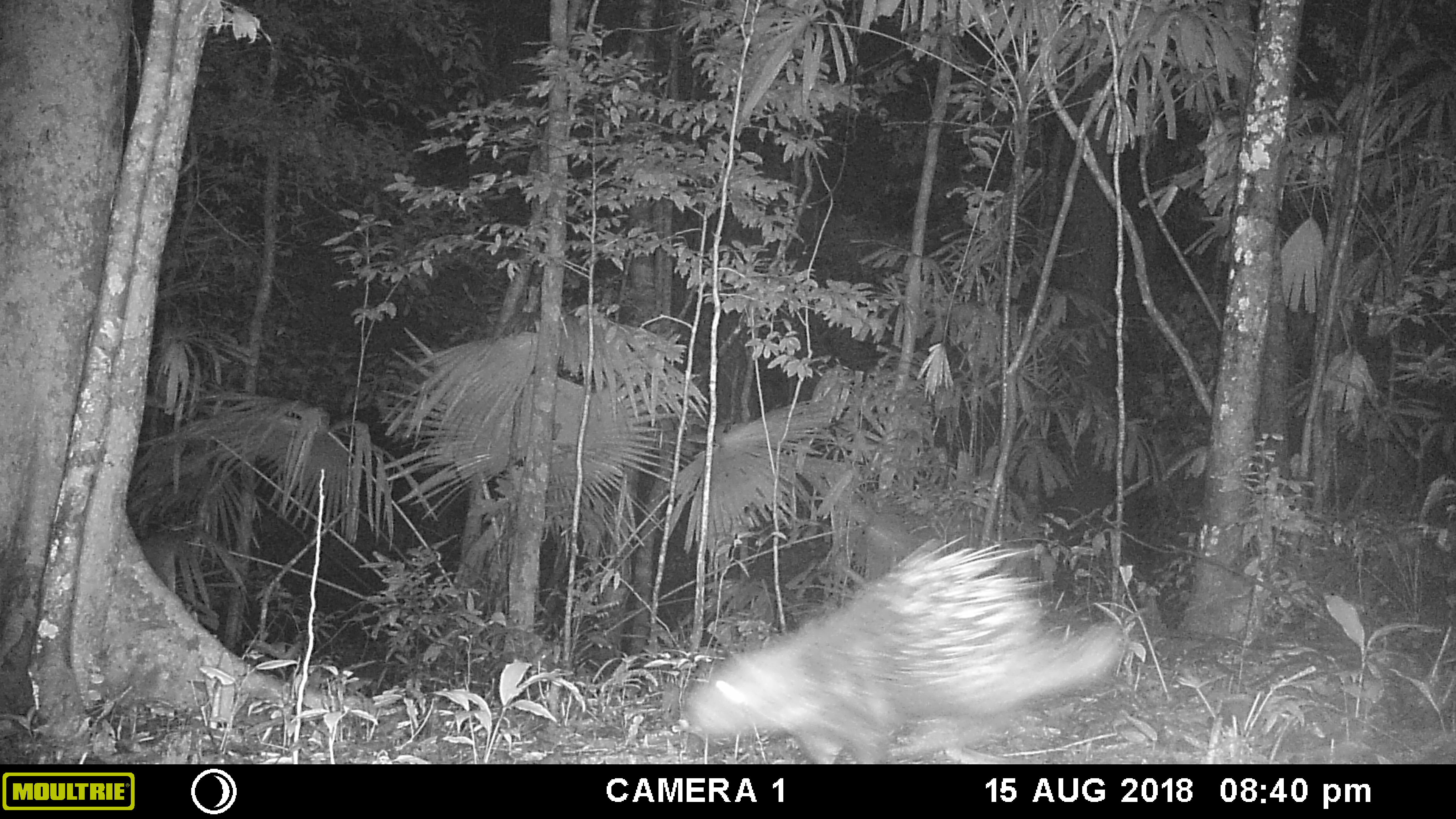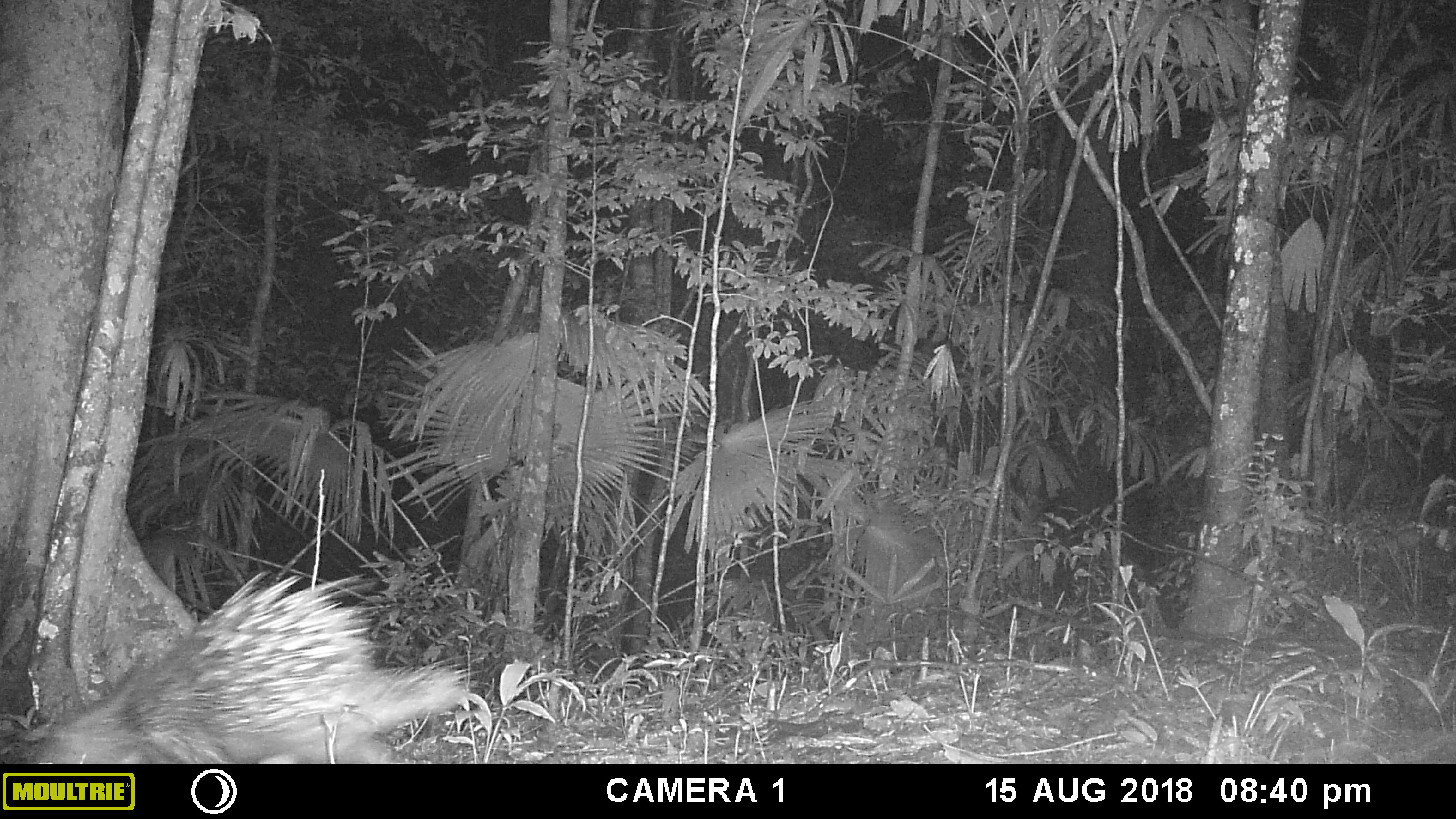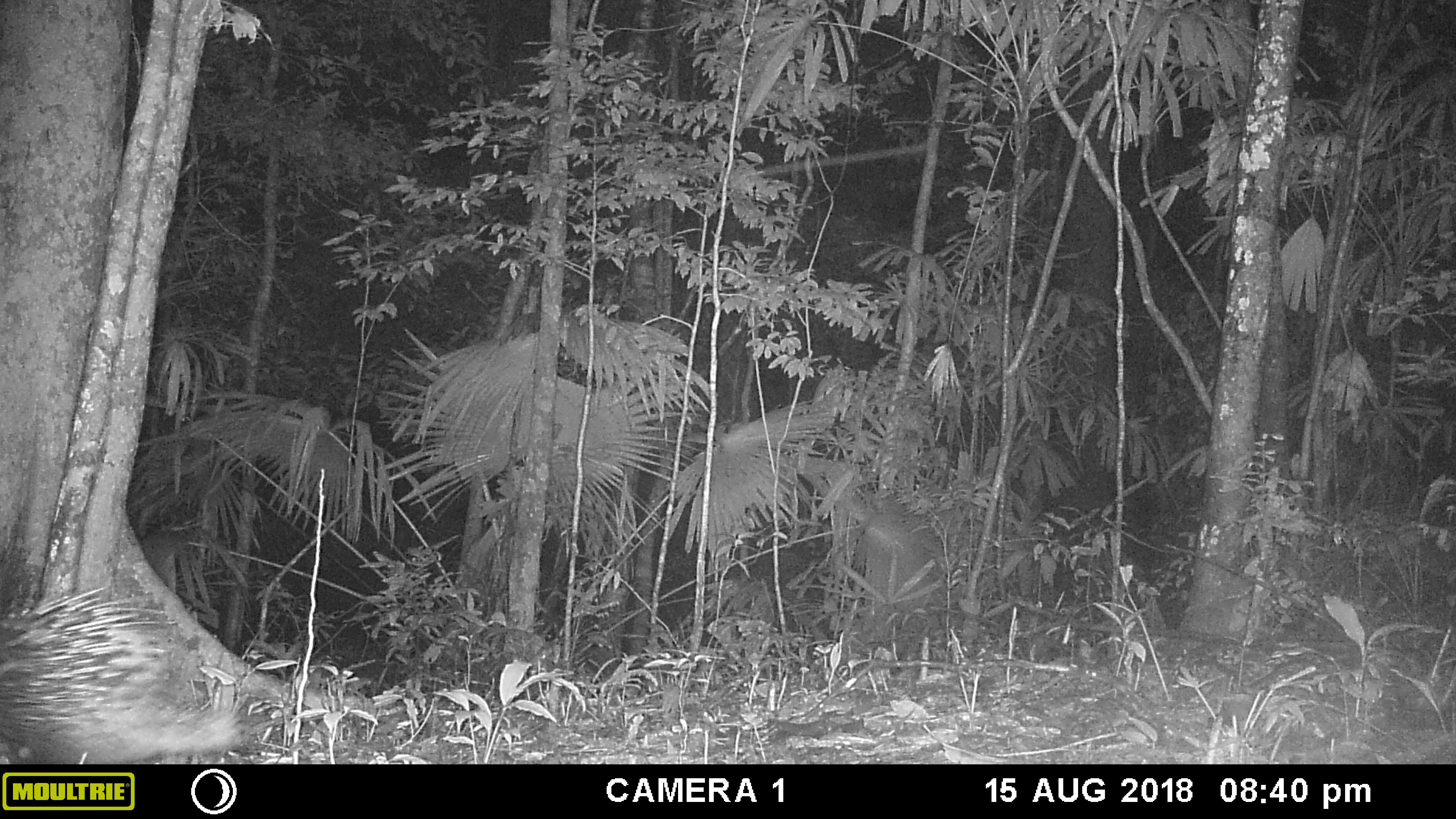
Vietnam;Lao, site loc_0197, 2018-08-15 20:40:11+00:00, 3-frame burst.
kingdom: Animalia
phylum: Chordata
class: Mammalia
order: Rodentia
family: Hystricidae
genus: Hystrix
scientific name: Hystrix brachyura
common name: malayan porcupine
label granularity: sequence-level